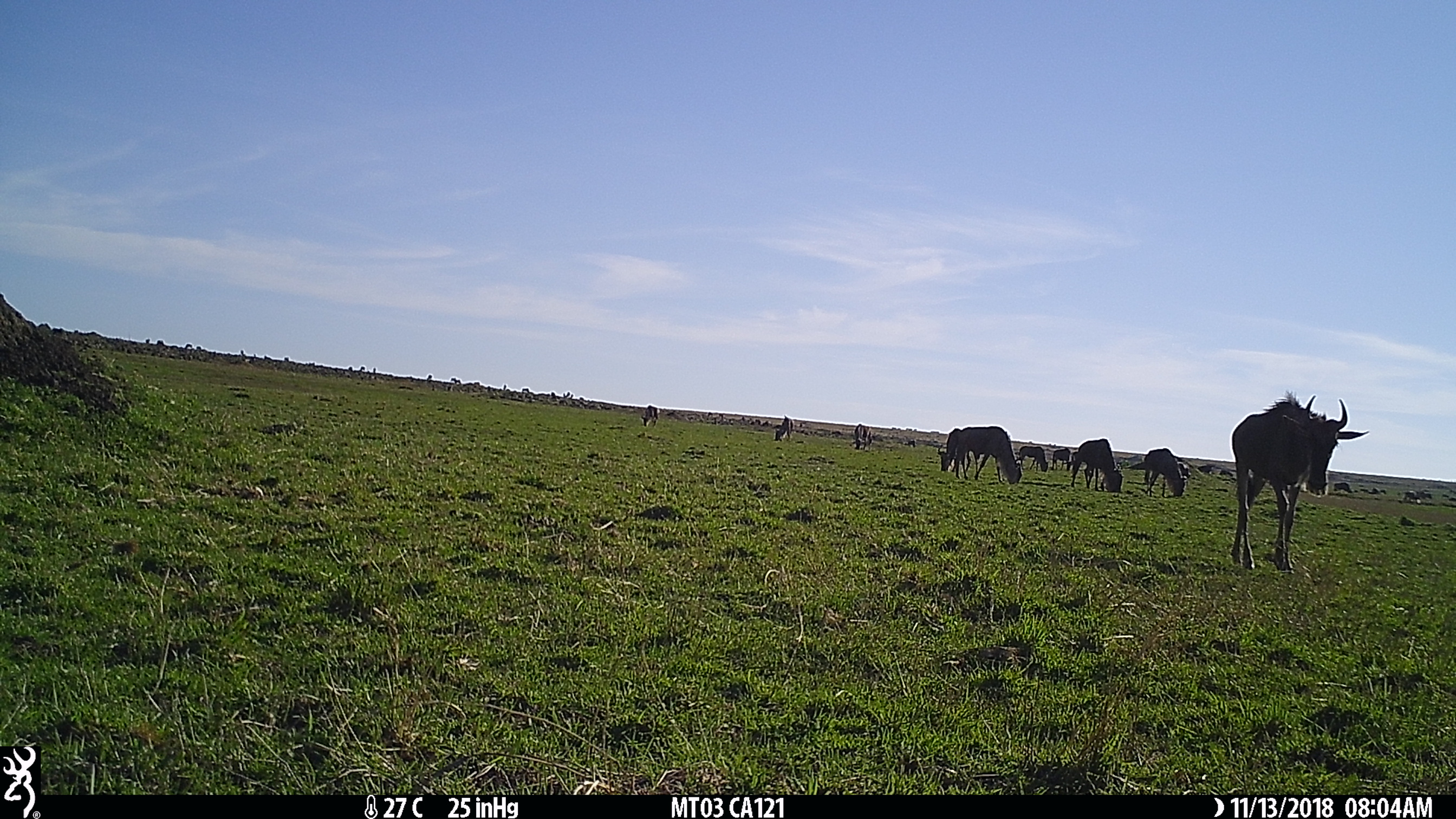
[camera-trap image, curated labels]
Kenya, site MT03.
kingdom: Animalia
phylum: Chordata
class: Mammalia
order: Artiodactyla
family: Bovidae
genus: Connochaetes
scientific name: Connochaetes taurinus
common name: blue wildebeest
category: wildebeest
Wildebeest (blue wildebeest) (Connochaetes taurinus).